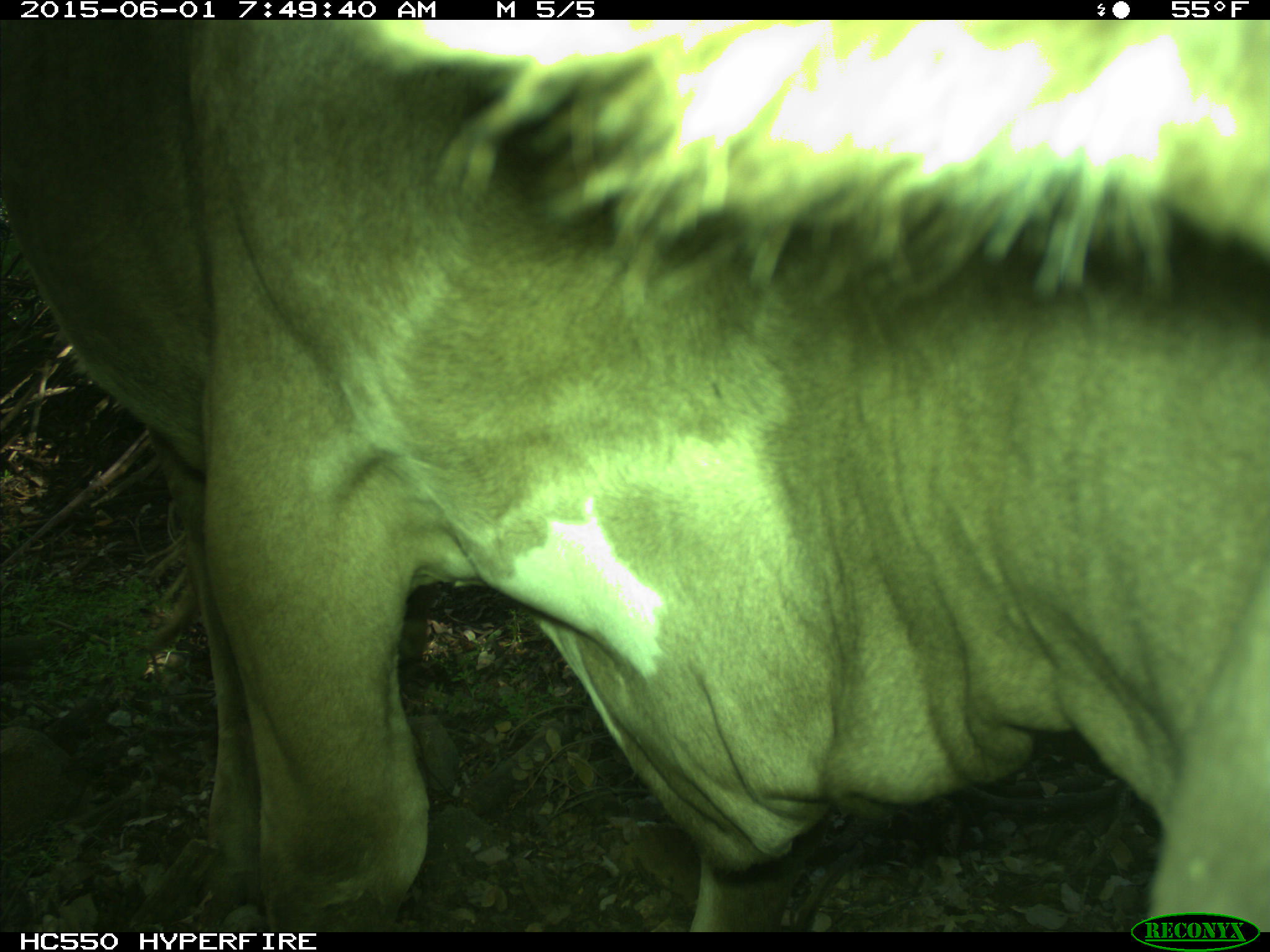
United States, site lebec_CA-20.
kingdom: Animalia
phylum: Chordata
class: Mammalia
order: Artiodactyla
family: Bovidae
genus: Bos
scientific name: Bos taurus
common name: domestic cow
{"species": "Bos taurus (domestic cow)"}